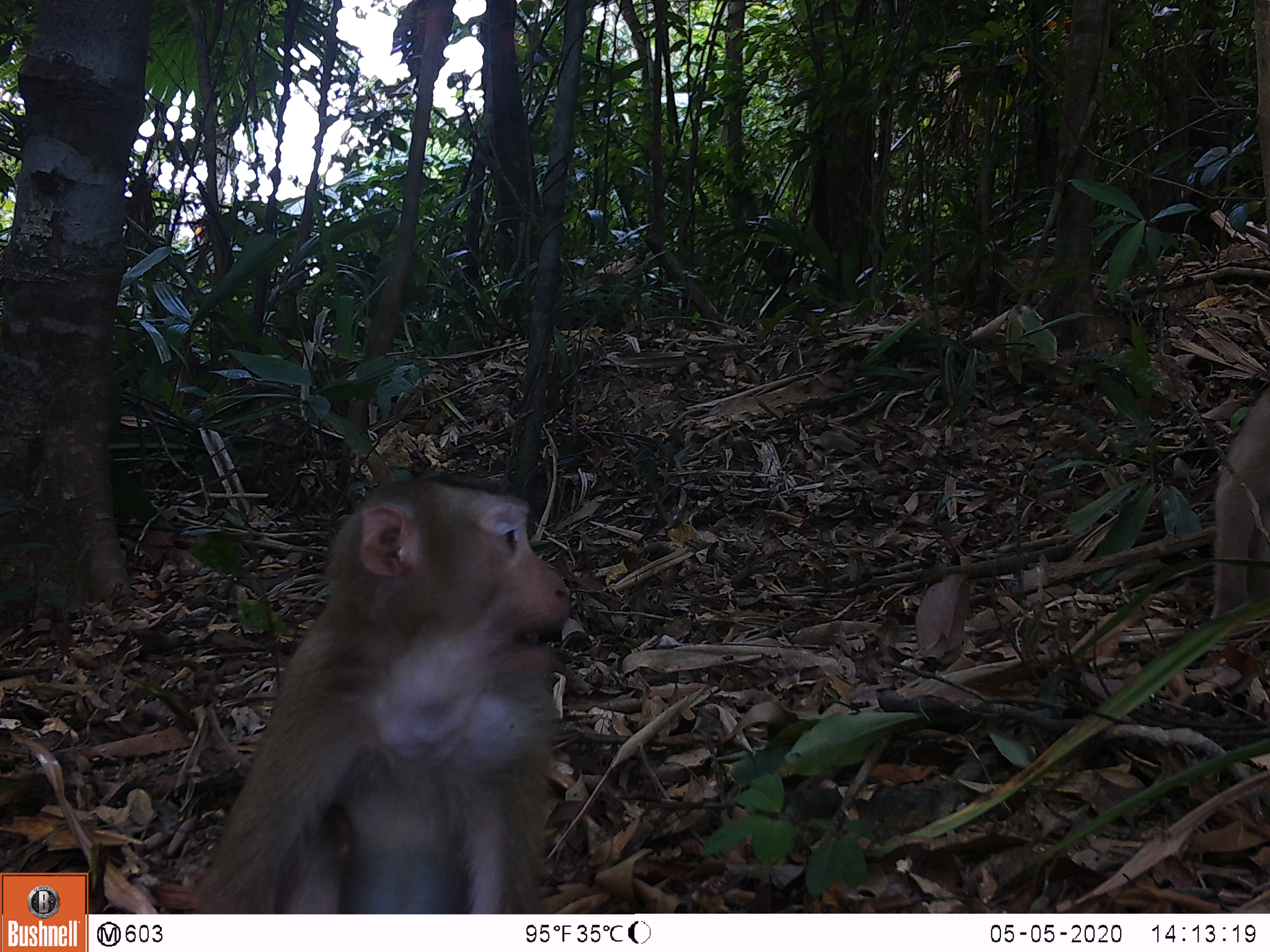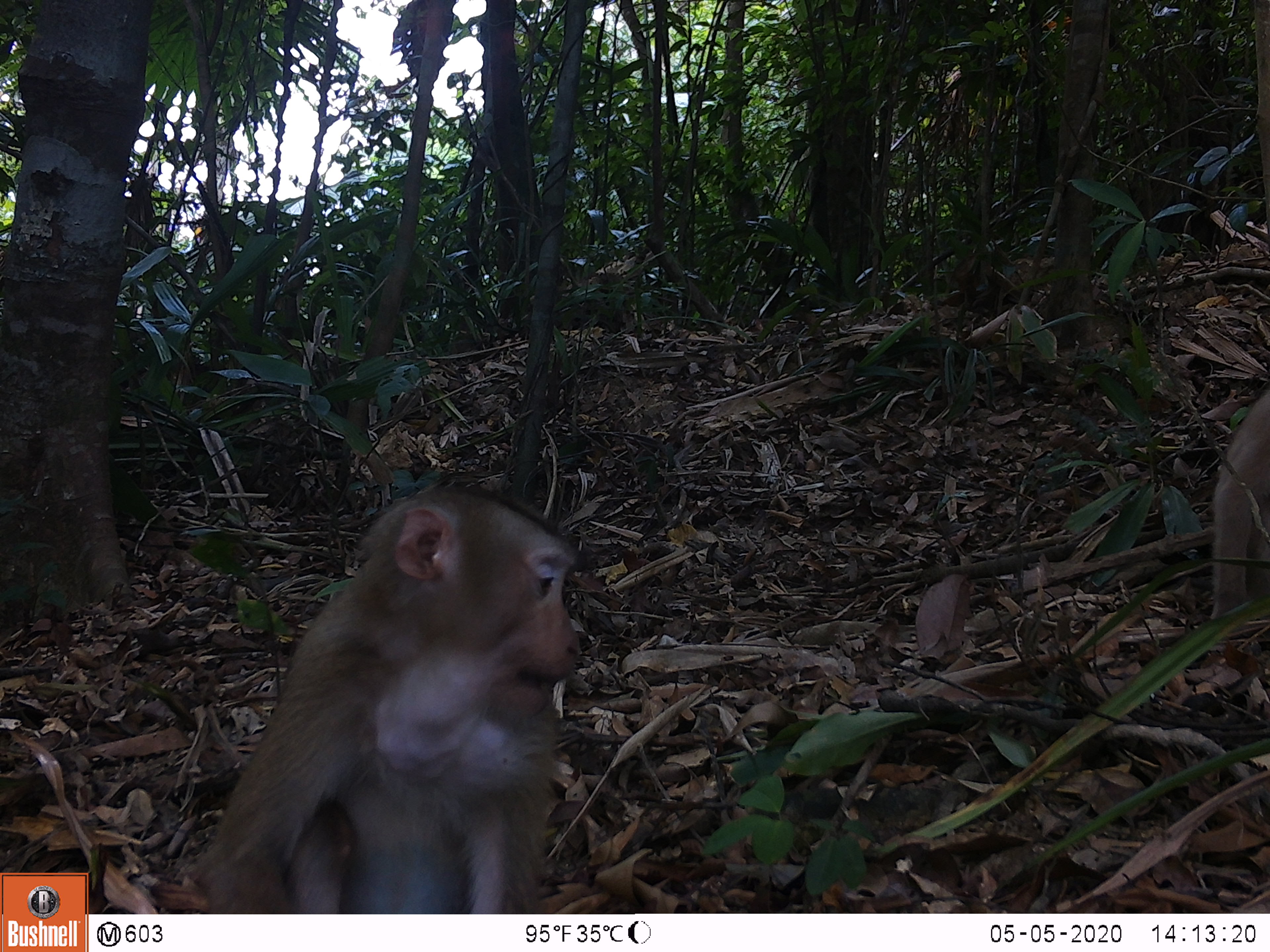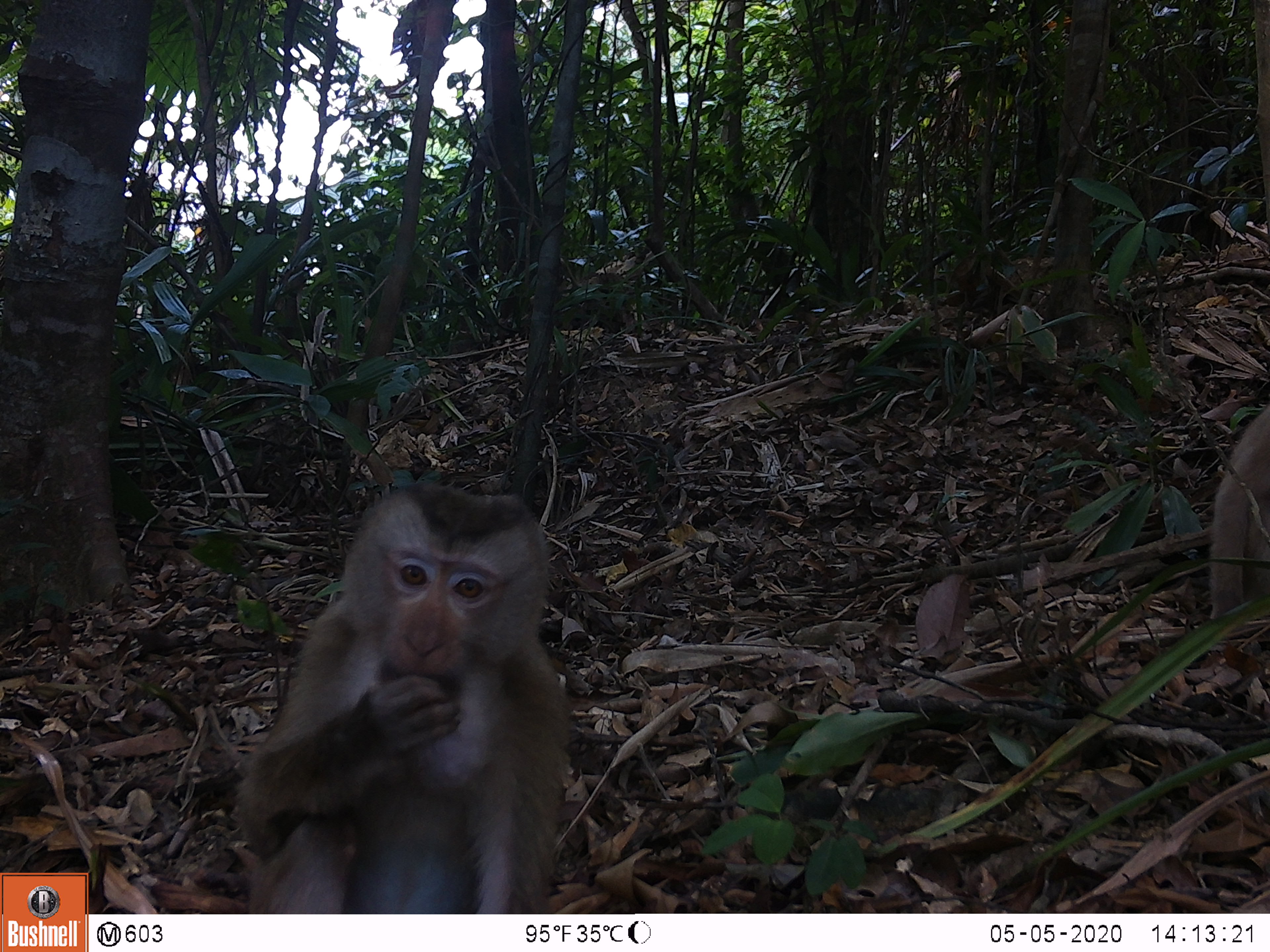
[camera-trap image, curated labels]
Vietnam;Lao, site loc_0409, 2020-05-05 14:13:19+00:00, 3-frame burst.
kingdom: Animalia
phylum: Chordata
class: Mammalia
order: Primates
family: Cercopithecidae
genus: Macaca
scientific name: Macaca nemestrina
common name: pig-tailed macaque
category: pig tailed macaque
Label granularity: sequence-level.